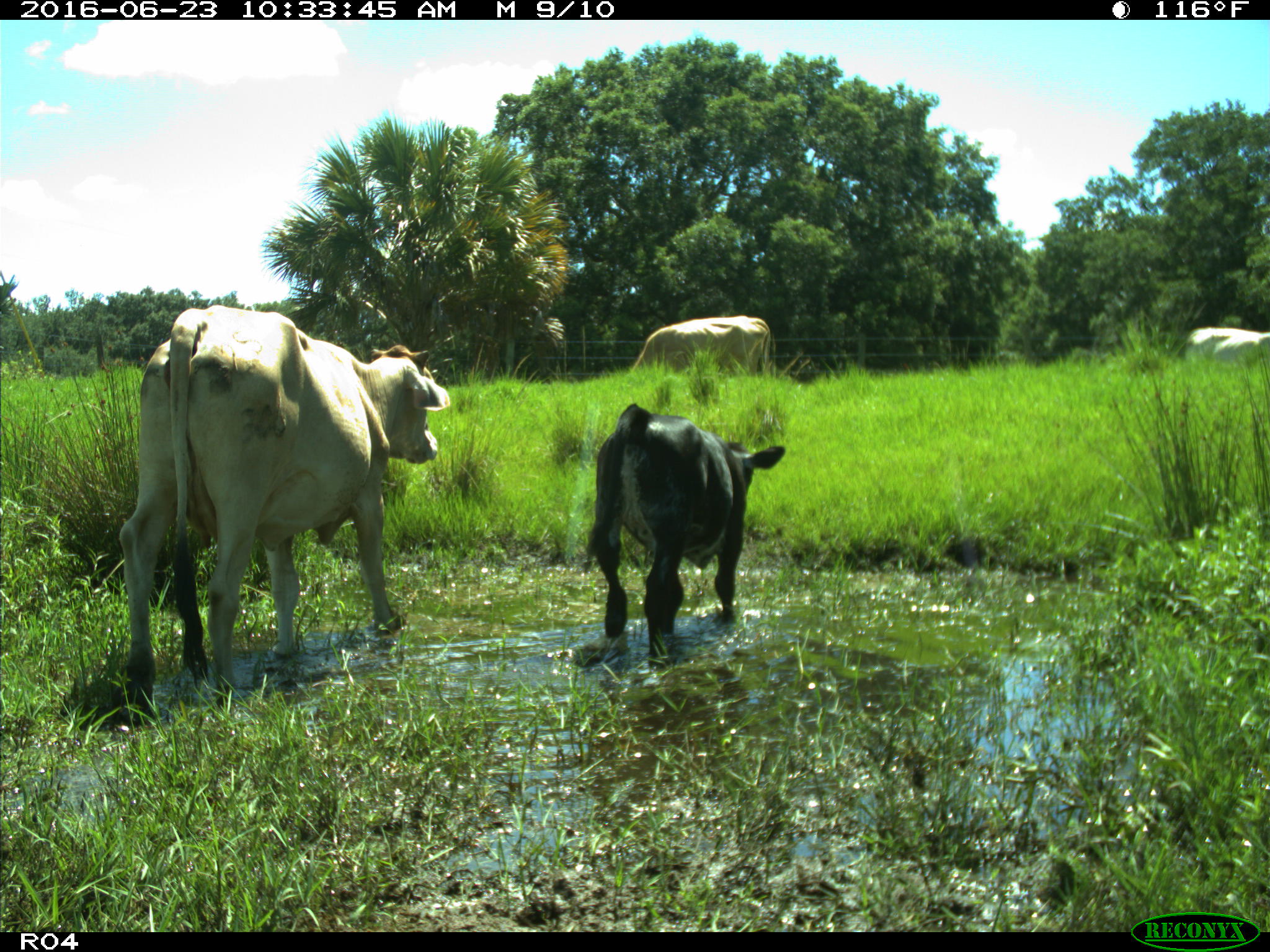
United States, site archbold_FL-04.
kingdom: Animalia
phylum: Chordata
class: Mammalia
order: Artiodactyla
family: Bovidae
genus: Bos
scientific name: Bos taurus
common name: domestic cow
Bos taurus (domestic cow).